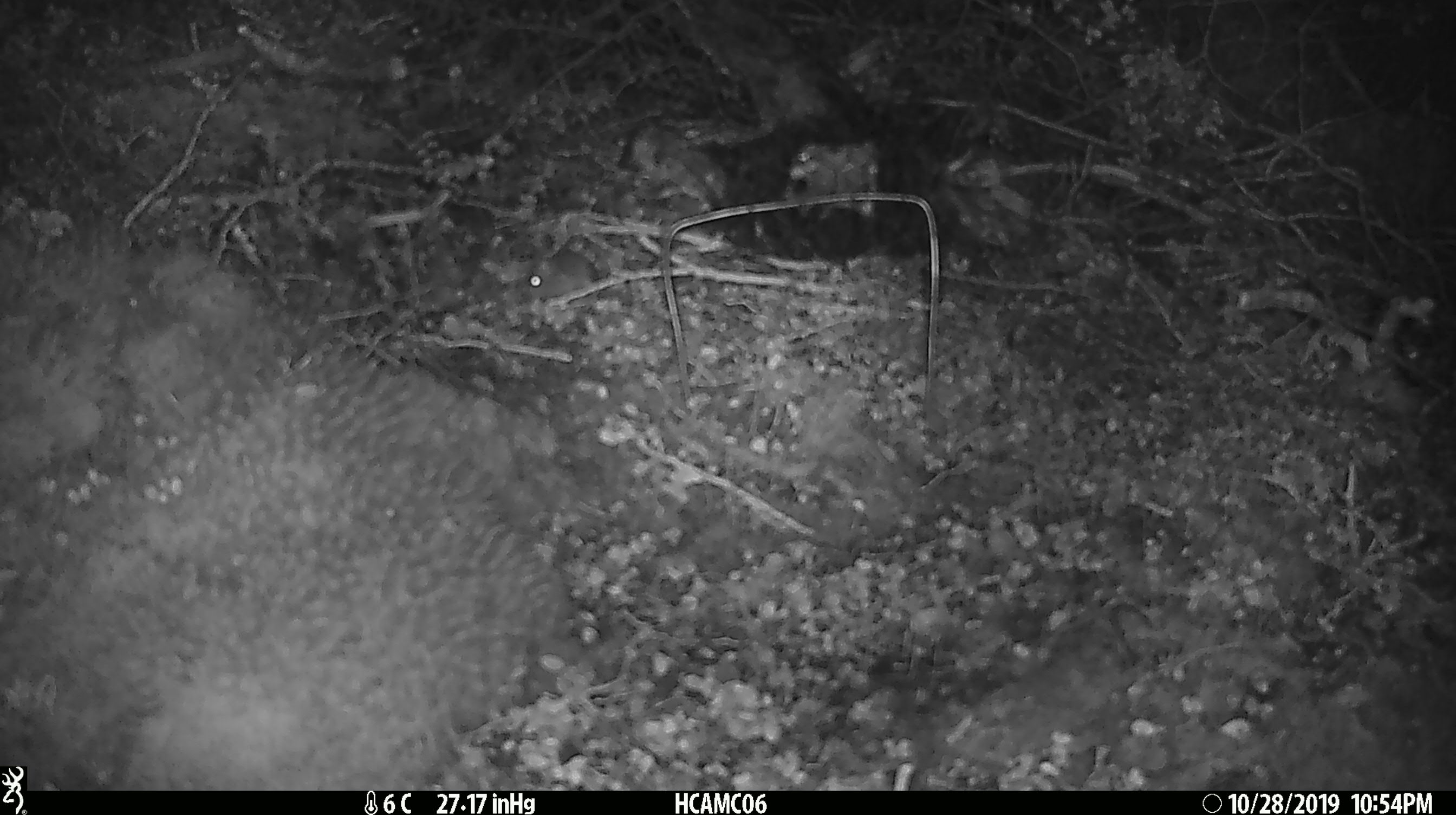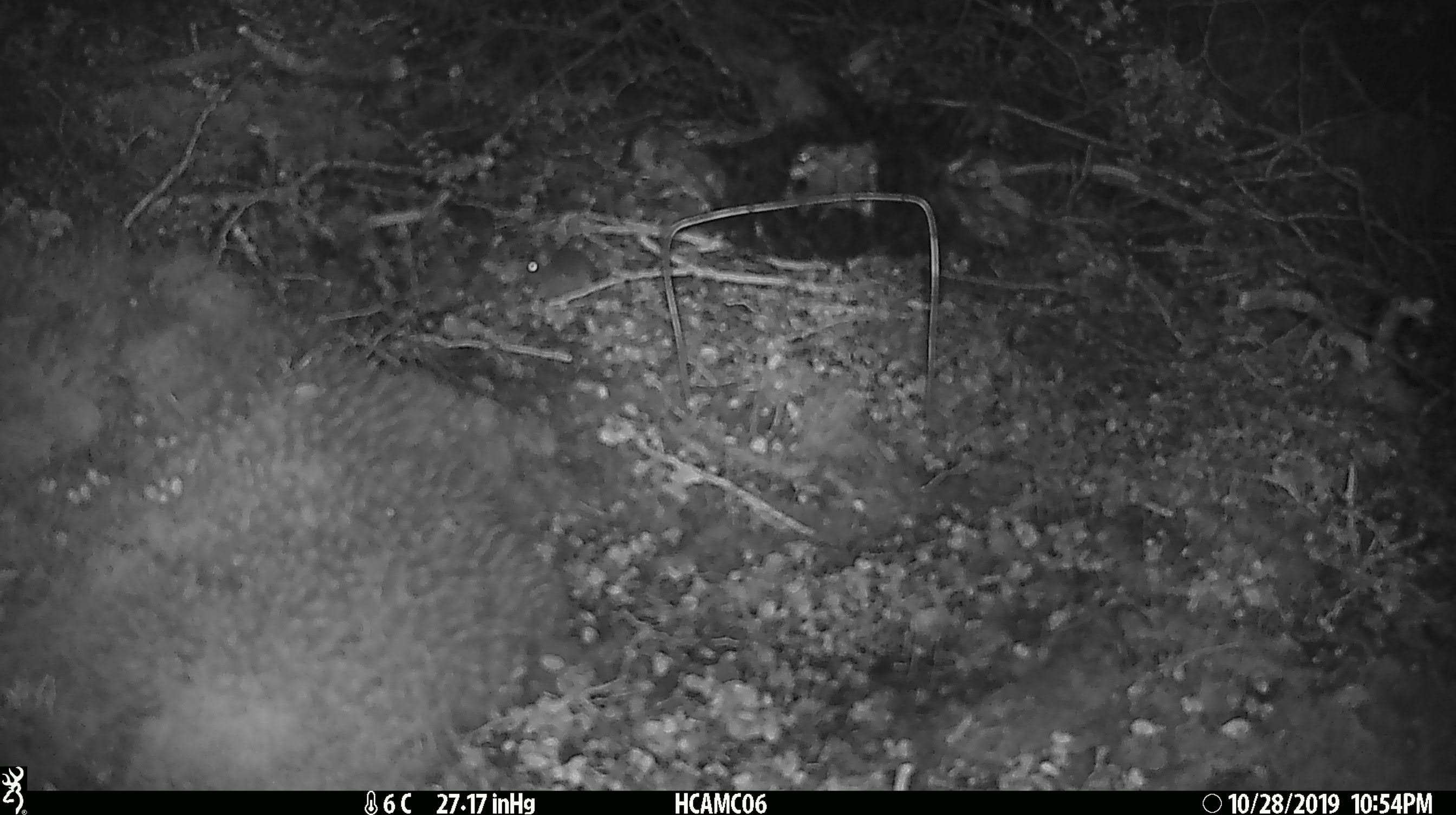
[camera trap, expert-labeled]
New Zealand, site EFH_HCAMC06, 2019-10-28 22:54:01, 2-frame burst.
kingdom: Animalia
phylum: Chordata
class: Mammalia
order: Rodentia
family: Muridae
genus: Mus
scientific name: Mus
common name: mouse